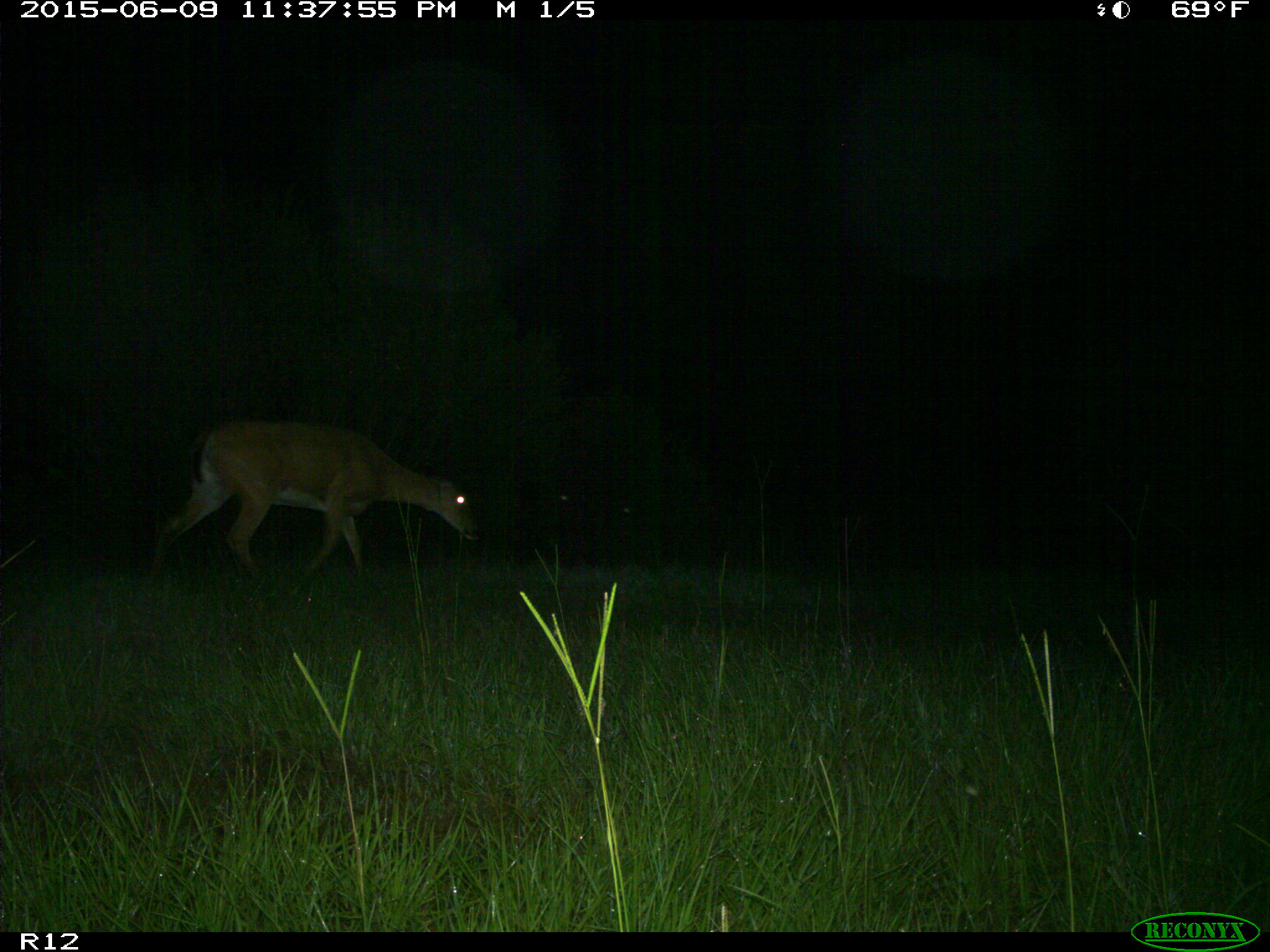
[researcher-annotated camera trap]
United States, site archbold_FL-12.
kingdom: Animalia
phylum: Chordata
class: Mammalia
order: Artiodactyla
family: Cervidae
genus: Odocoileus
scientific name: Odocoileus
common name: deer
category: unidentified deer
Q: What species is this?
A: Unidentified deer (deer) (Odocoileus).